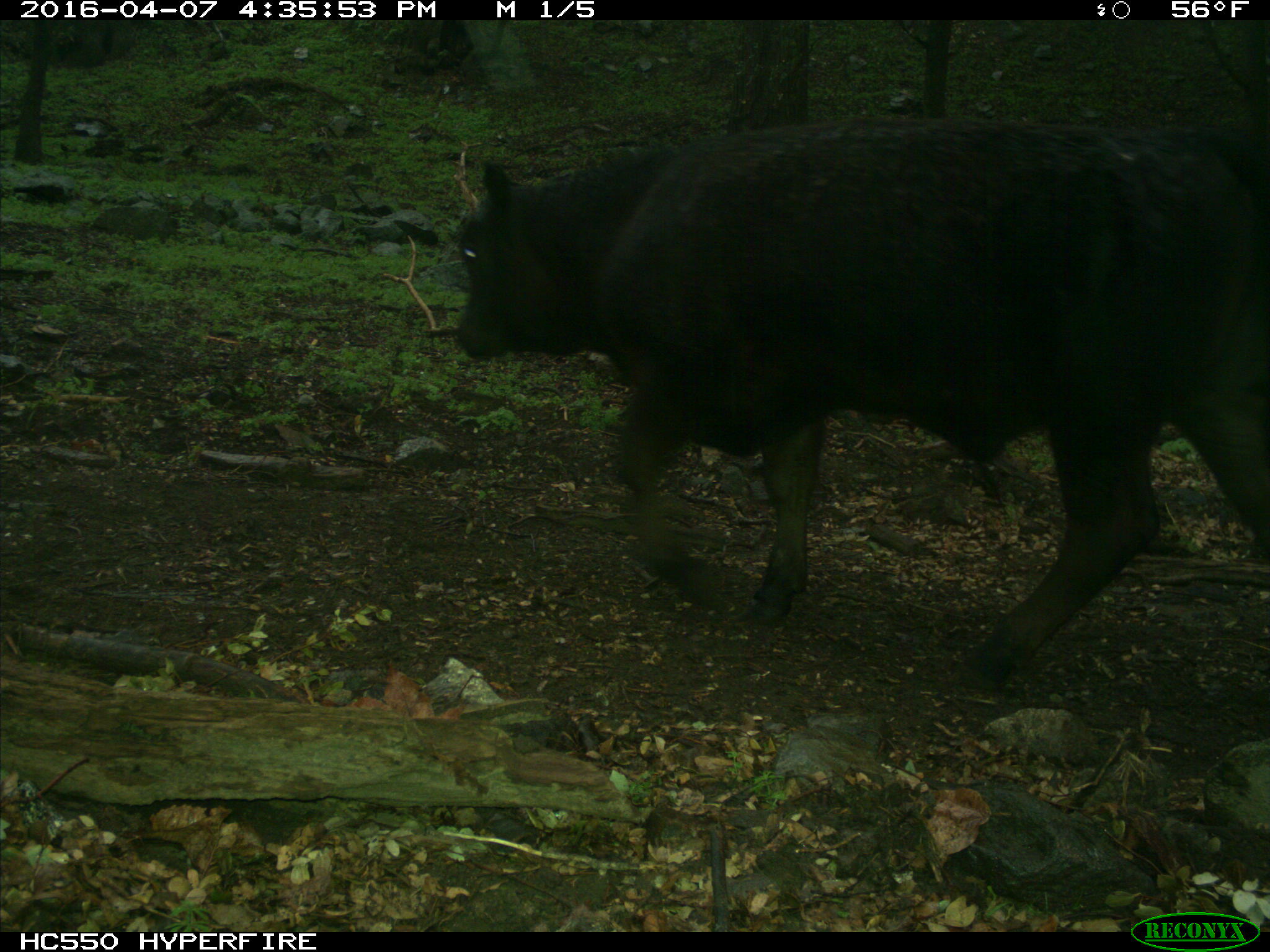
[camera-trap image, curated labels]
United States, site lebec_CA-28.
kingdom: Animalia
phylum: Chordata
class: Mammalia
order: Artiodactyla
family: Bovidae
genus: Bos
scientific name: Bos taurus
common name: domestic cow